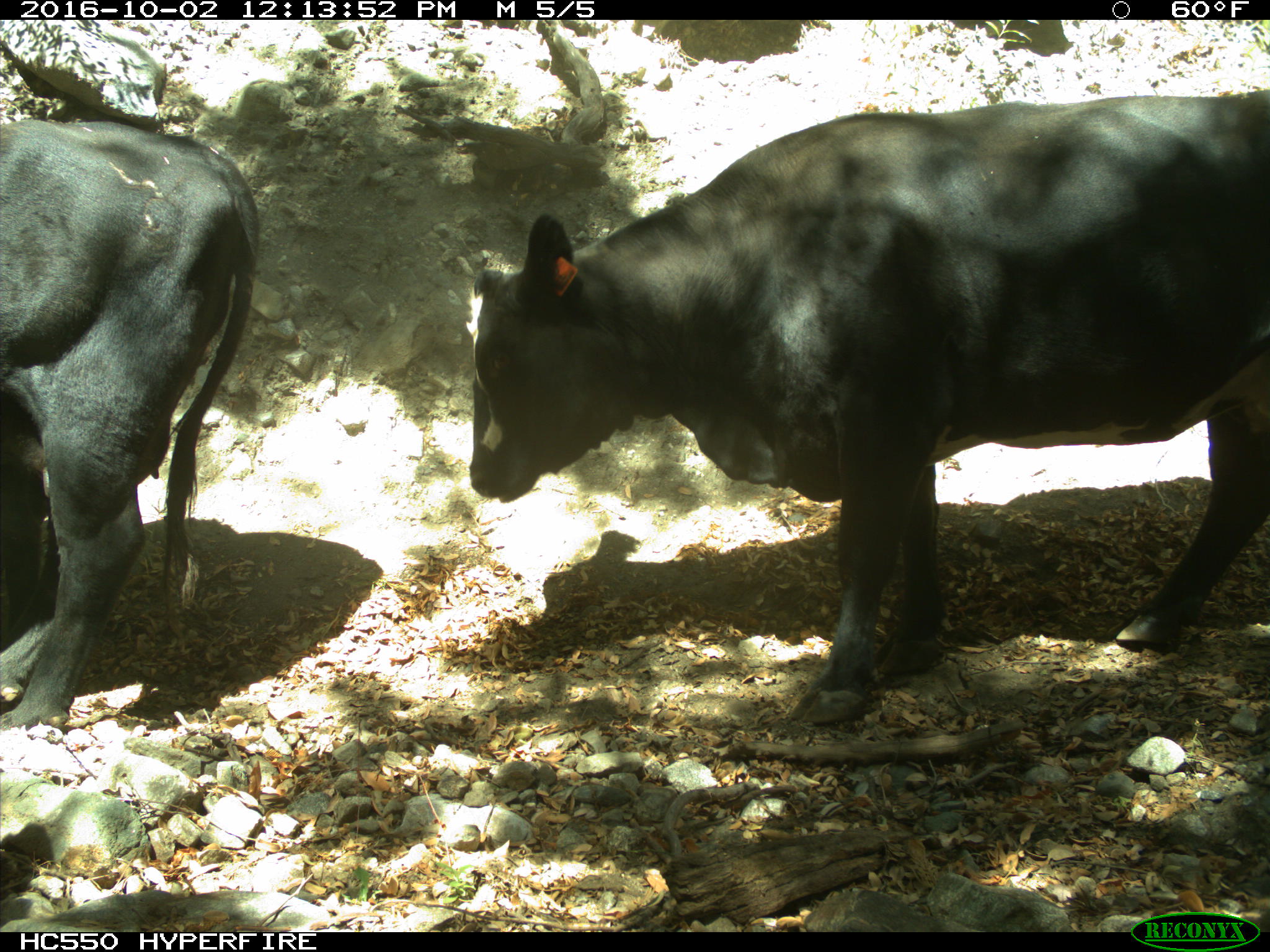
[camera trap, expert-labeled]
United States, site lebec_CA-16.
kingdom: Animalia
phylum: Chordata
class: Mammalia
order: Artiodactyla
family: Bovidae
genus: Bos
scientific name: Bos taurus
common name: domestic cow